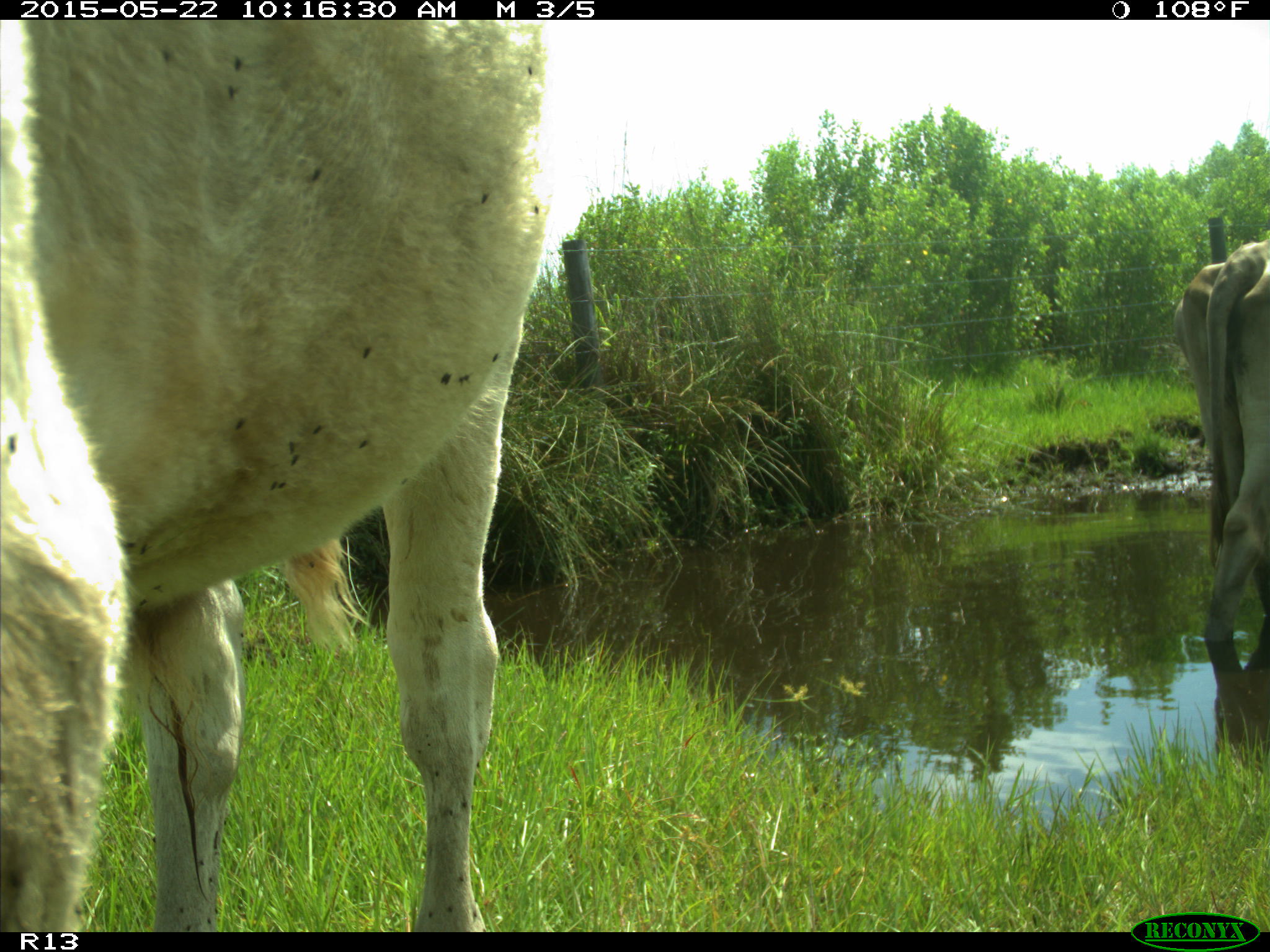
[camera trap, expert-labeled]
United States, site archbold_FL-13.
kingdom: Animalia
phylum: Chordata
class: Mammalia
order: Artiodactyla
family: Bovidae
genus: Bos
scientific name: Bos taurus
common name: domestic cow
Bos taurus (domestic cow).